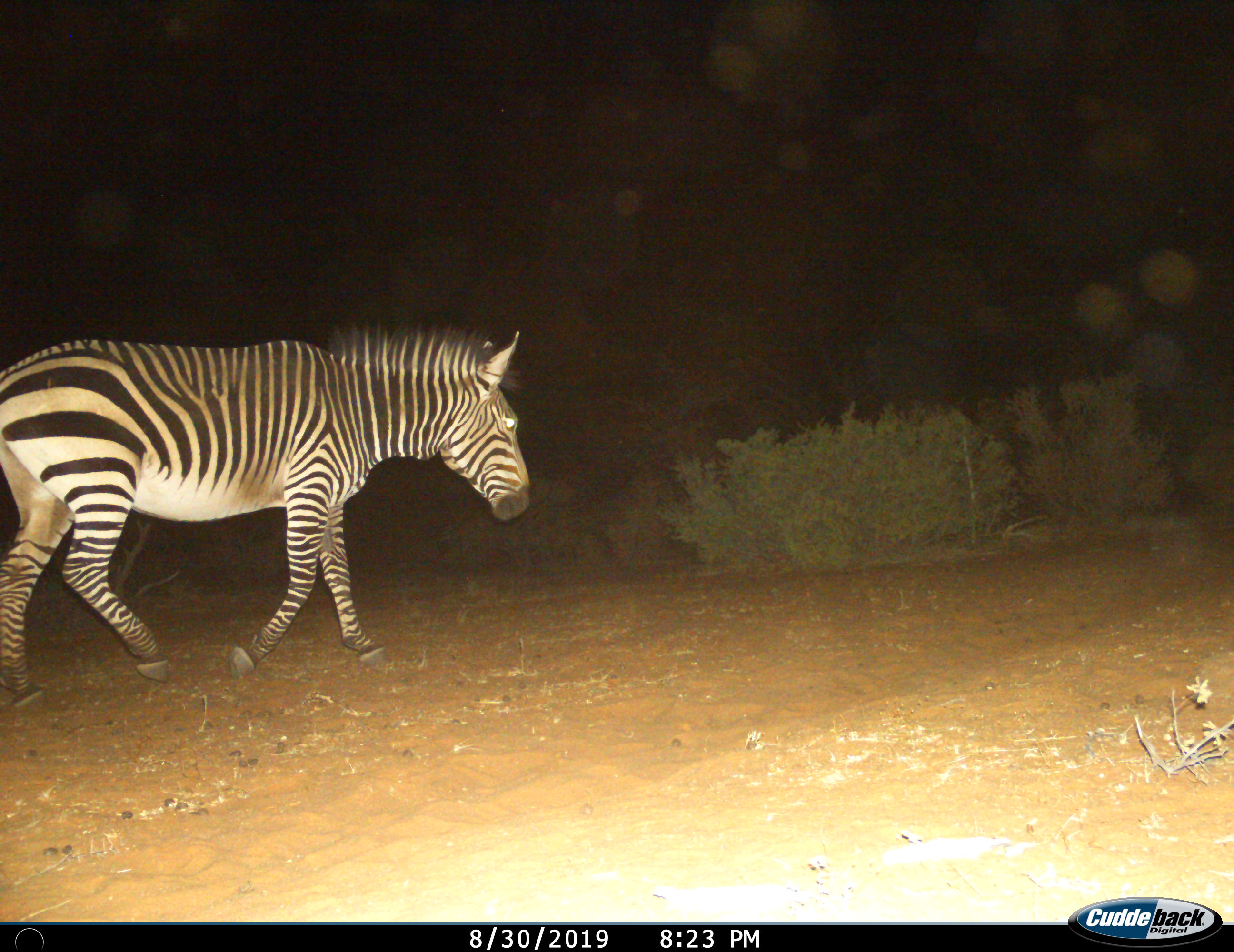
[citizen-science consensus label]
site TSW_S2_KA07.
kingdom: Animalia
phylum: Chordata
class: Mammalia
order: Perissodactyla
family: Equidae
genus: Equus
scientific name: Equus zebra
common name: mountain zebra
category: zebramountain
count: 1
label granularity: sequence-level